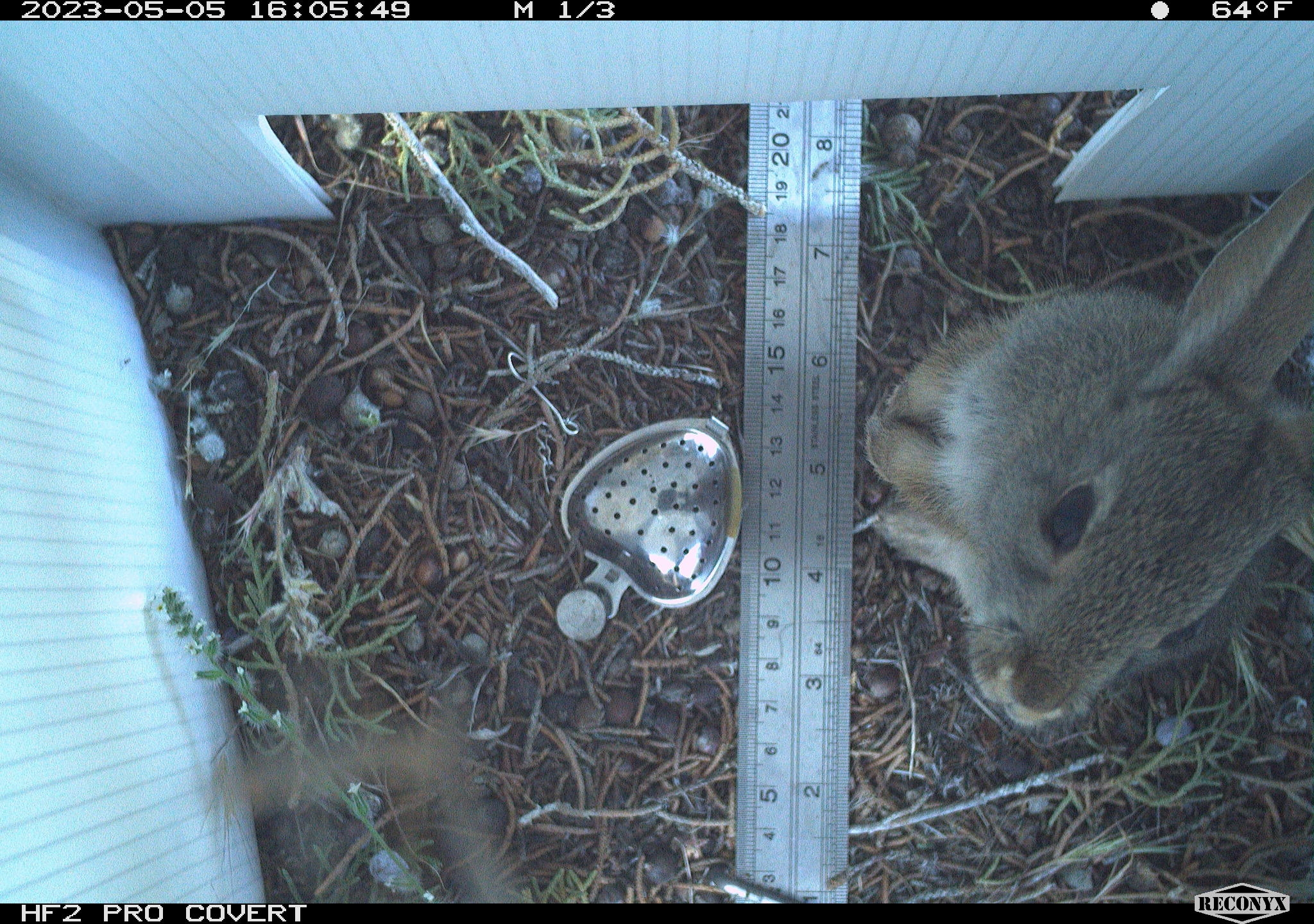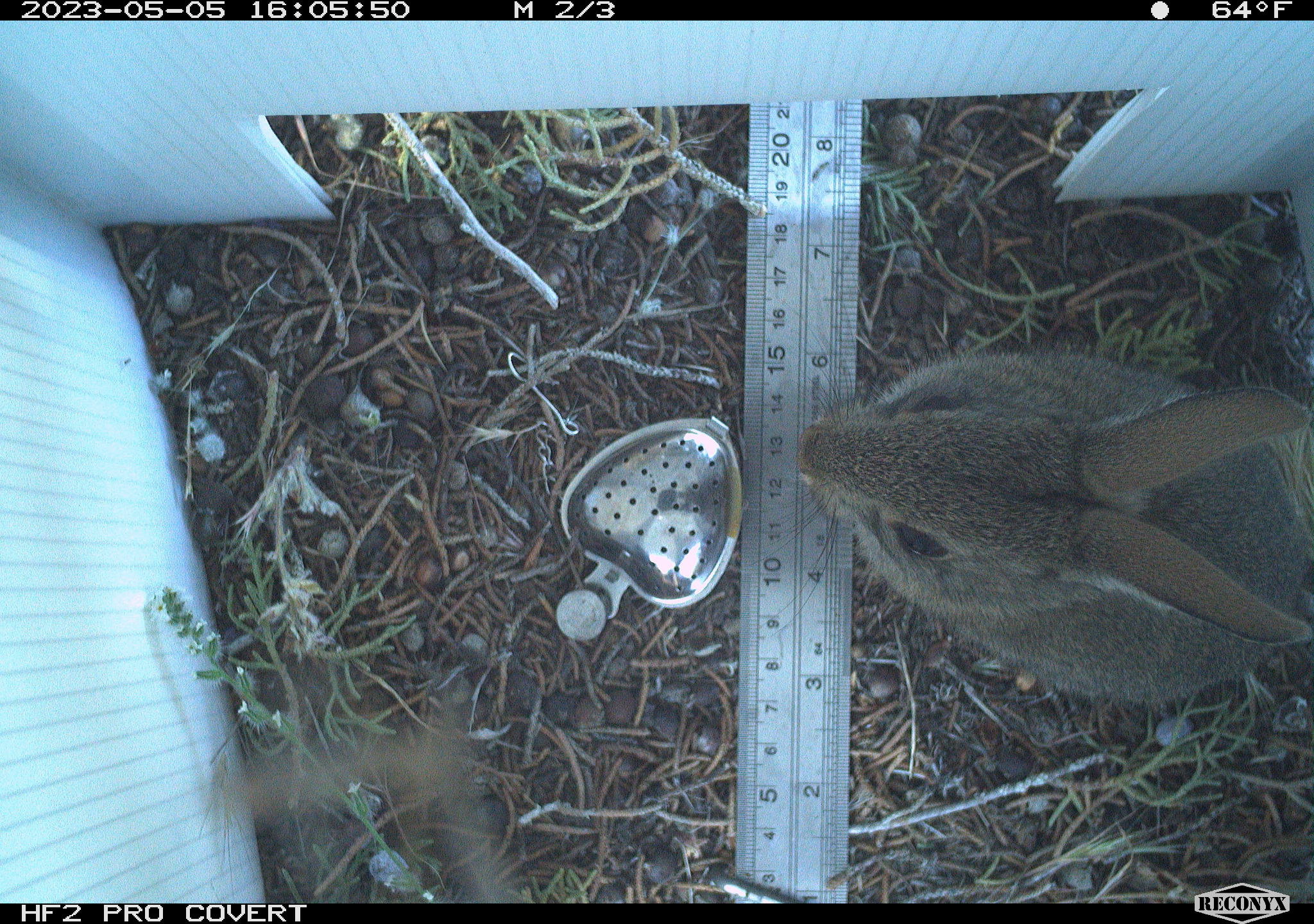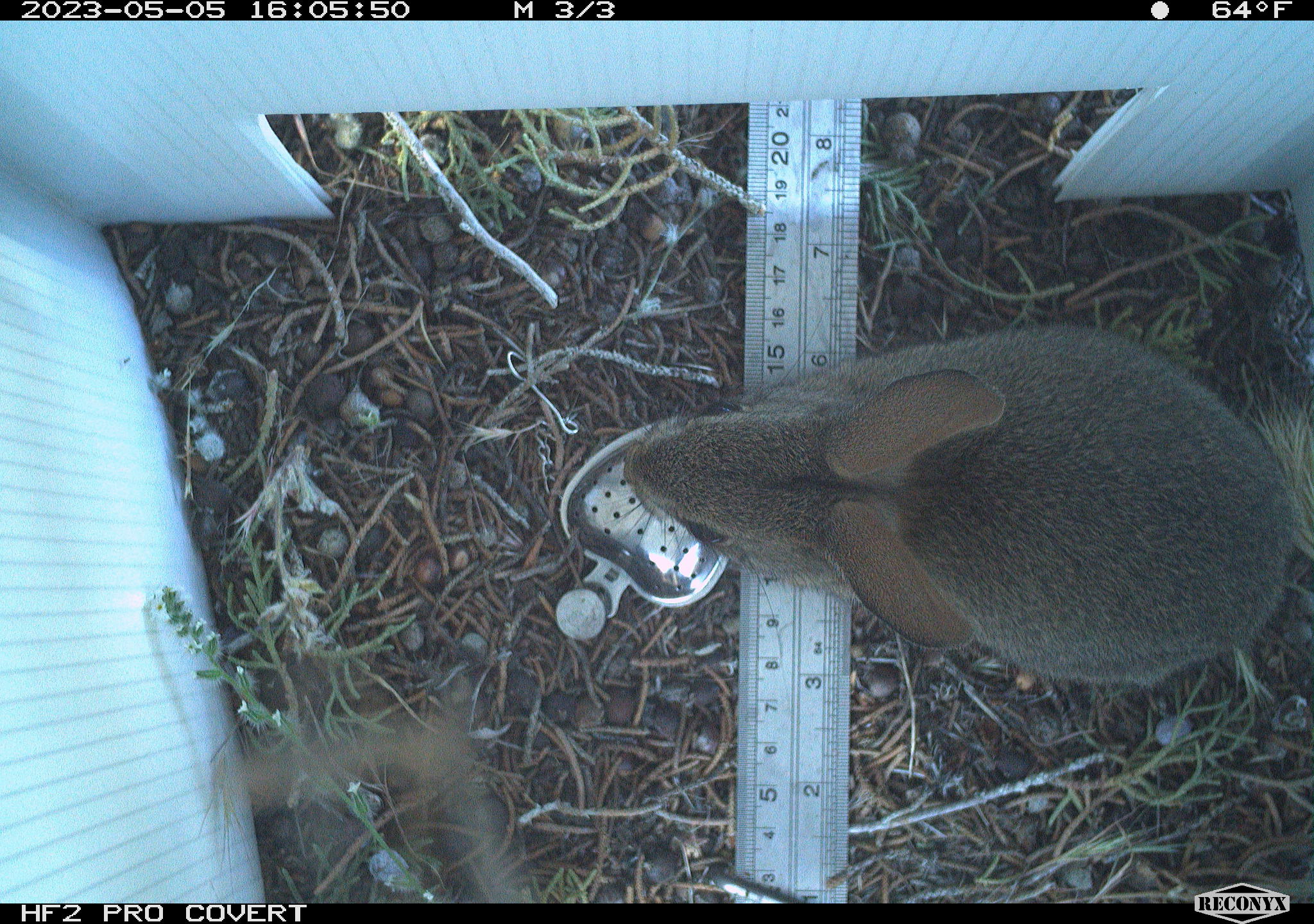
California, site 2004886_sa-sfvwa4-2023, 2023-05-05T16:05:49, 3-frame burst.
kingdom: Animalia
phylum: Chordata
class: Mammalia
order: Lagomorpha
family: Leporidae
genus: Sylvilagus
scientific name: Sylvilagus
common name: cottontail rabbits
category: sylvilagus species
Sylvilagus species (cottontail rabbits) (Sylvilagus).